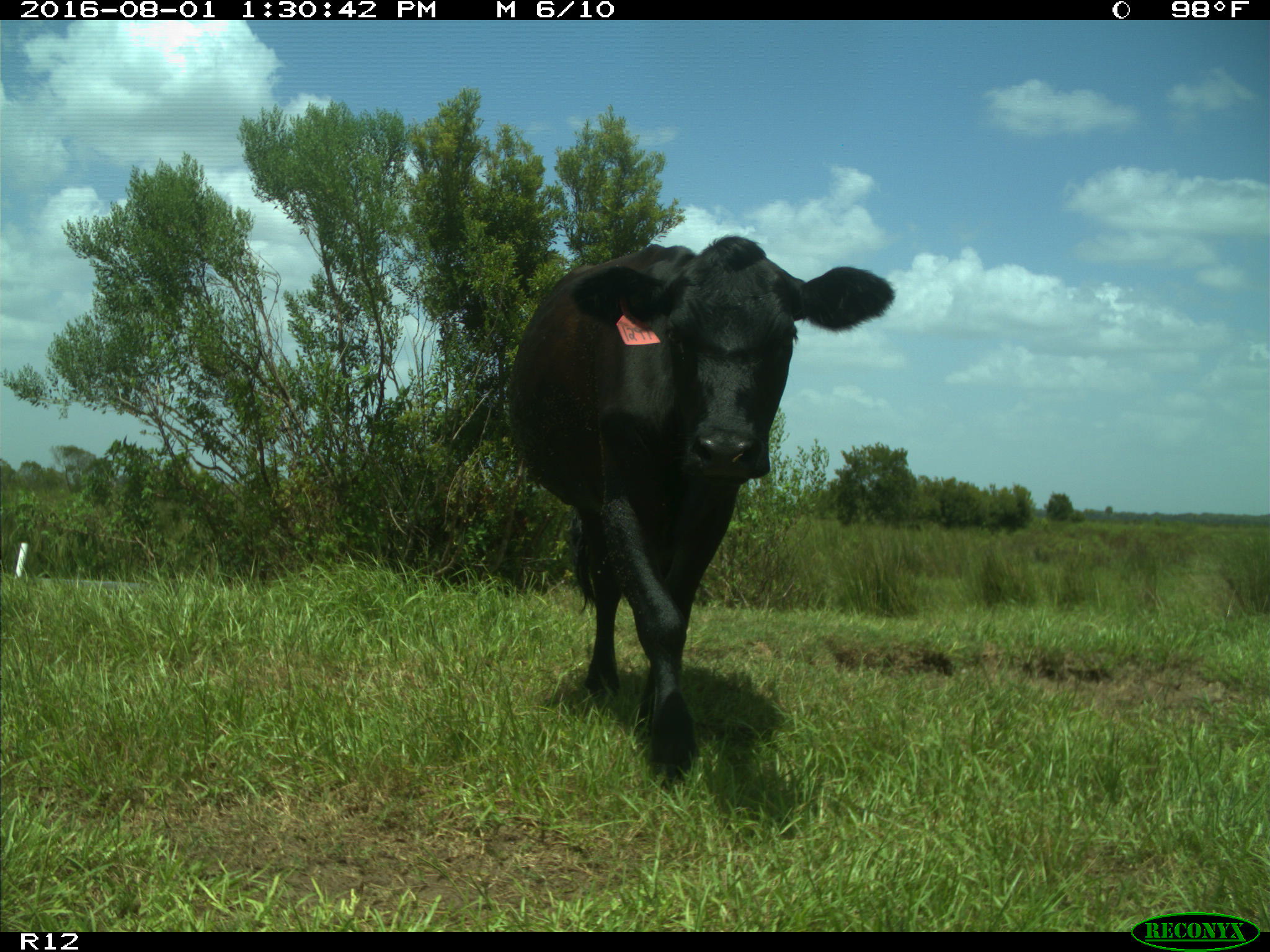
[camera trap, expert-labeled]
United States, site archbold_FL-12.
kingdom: Animalia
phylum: Chordata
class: Mammalia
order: Artiodactyla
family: Bovidae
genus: Bos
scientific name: Bos taurus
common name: domestic cow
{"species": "Bos taurus (domestic cow)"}